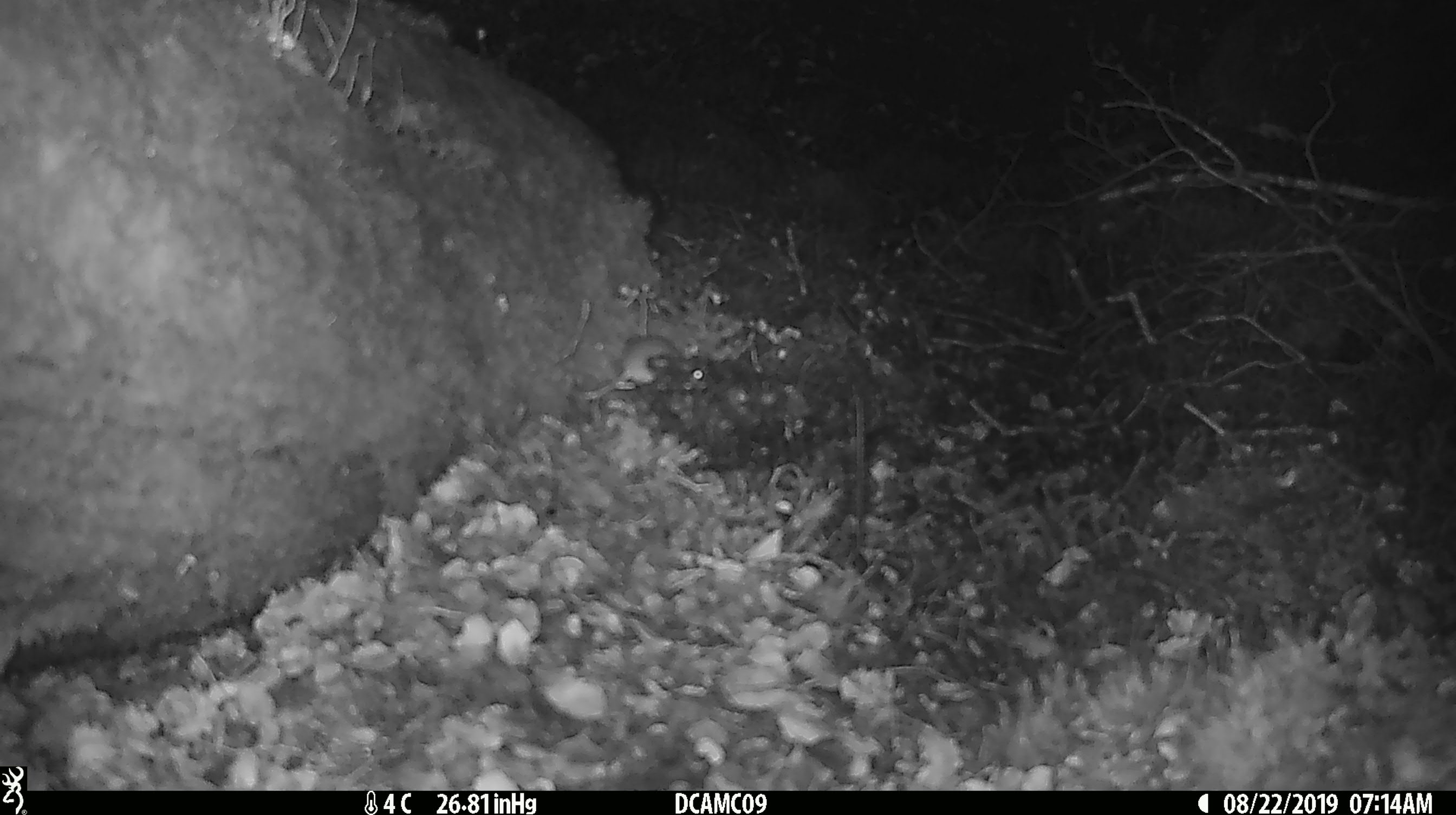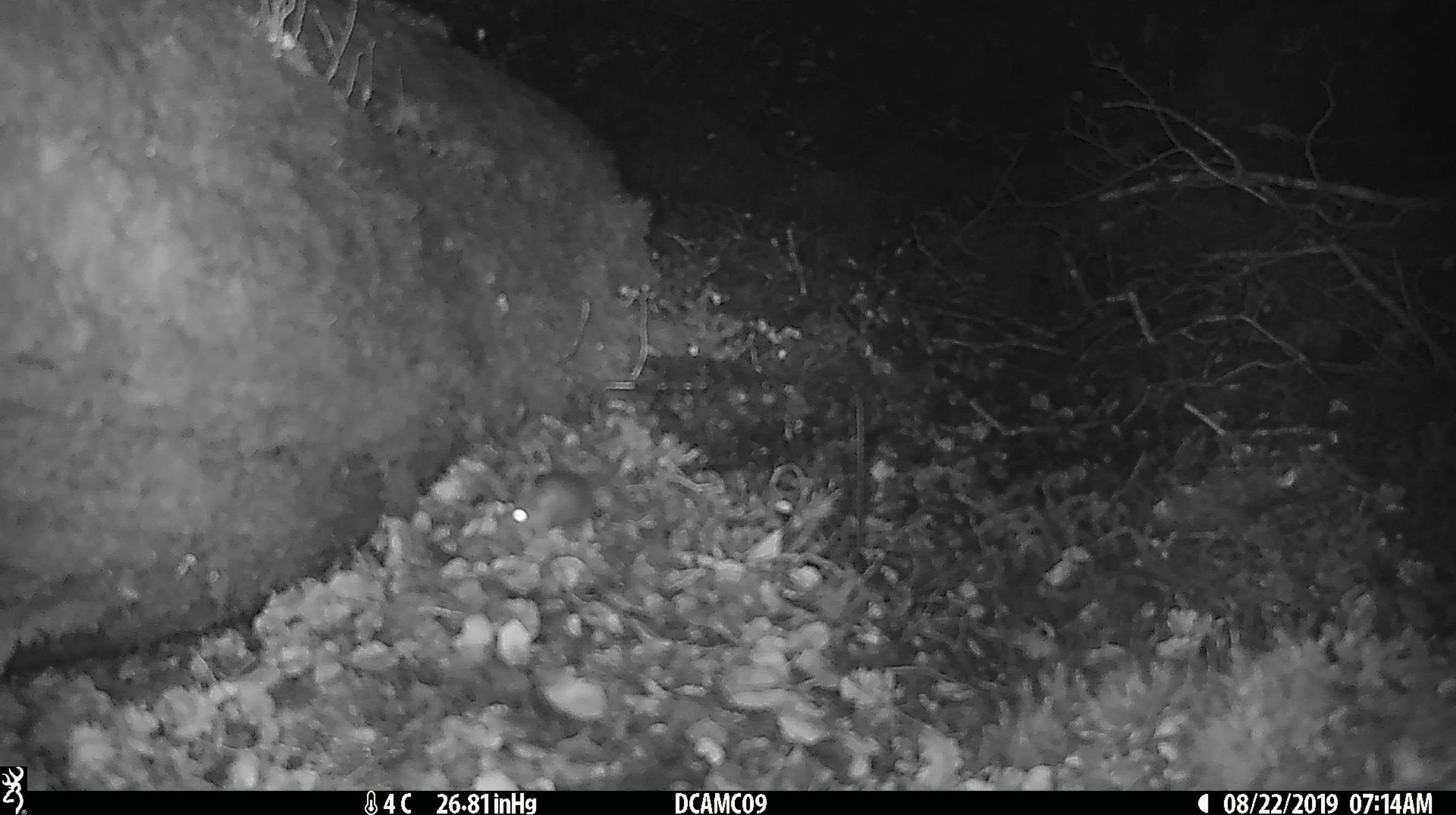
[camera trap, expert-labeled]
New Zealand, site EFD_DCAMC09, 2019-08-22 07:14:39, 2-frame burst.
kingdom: Animalia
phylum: Chordata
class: Mammalia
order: Rodentia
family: Muridae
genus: Mus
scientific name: Mus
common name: mouse